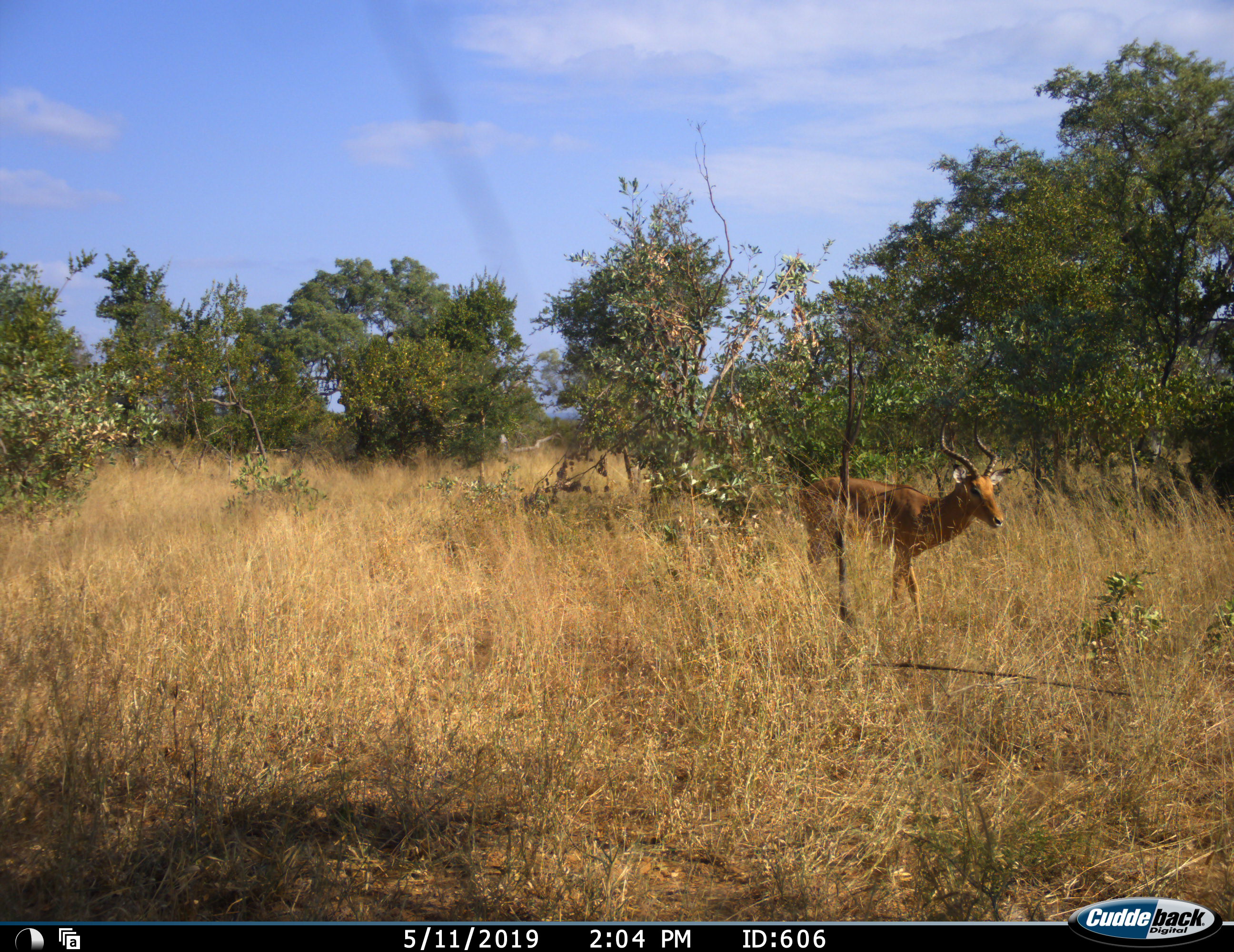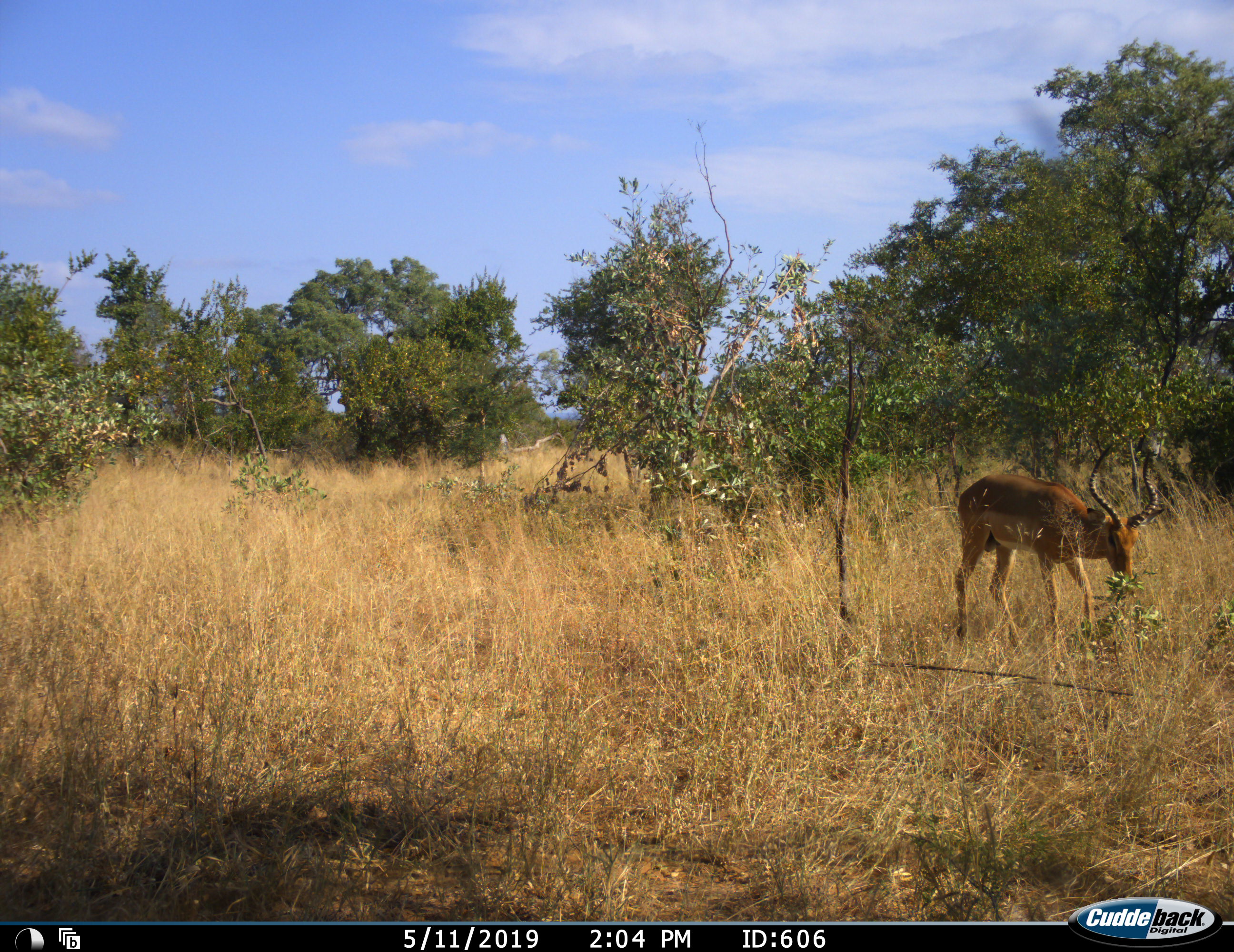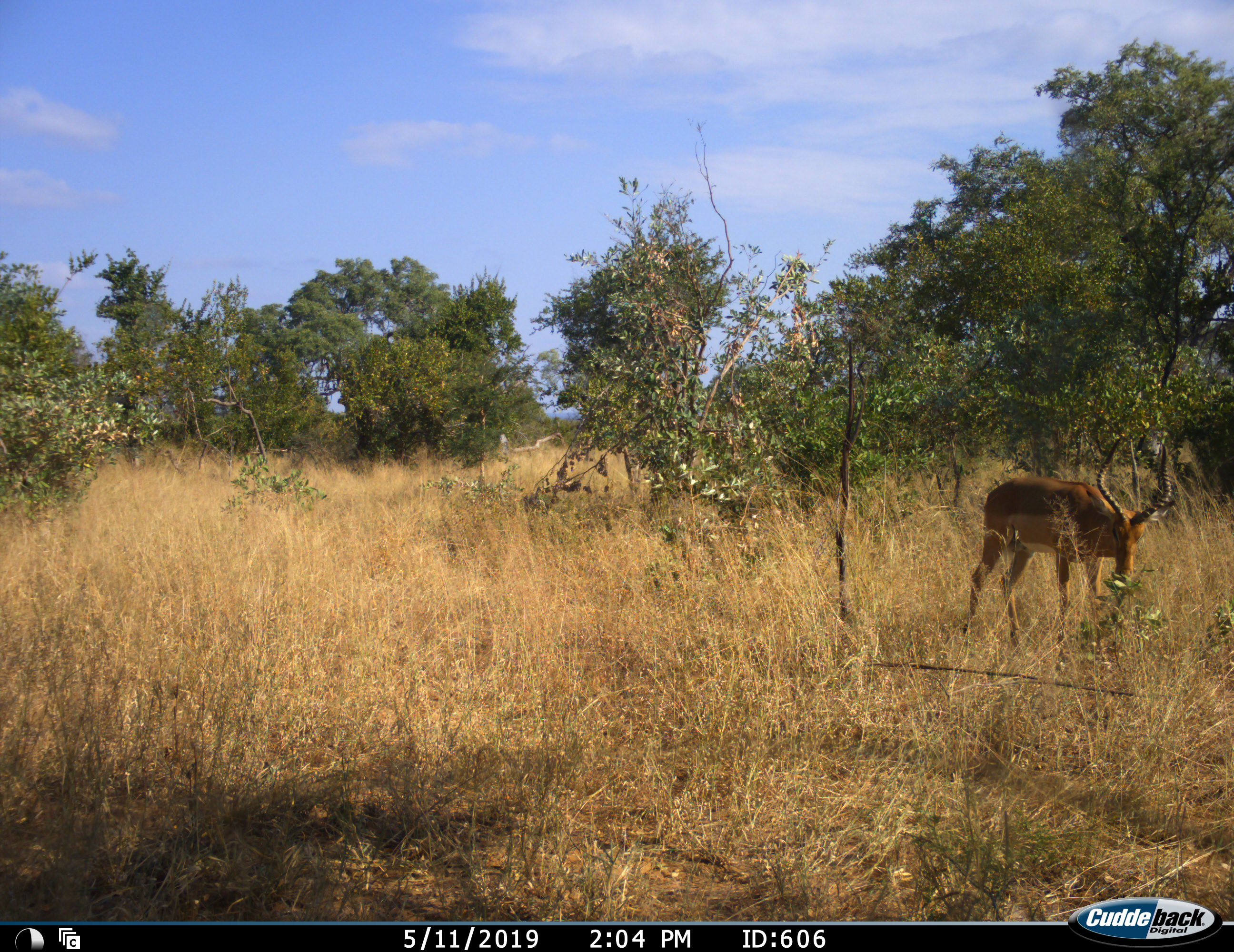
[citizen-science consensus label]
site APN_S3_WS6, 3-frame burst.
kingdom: Animalia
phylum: Chordata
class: Mammalia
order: Artiodactyla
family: Bovidae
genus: Aepyceros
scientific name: Aepyceros melampus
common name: impala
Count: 1.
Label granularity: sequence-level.